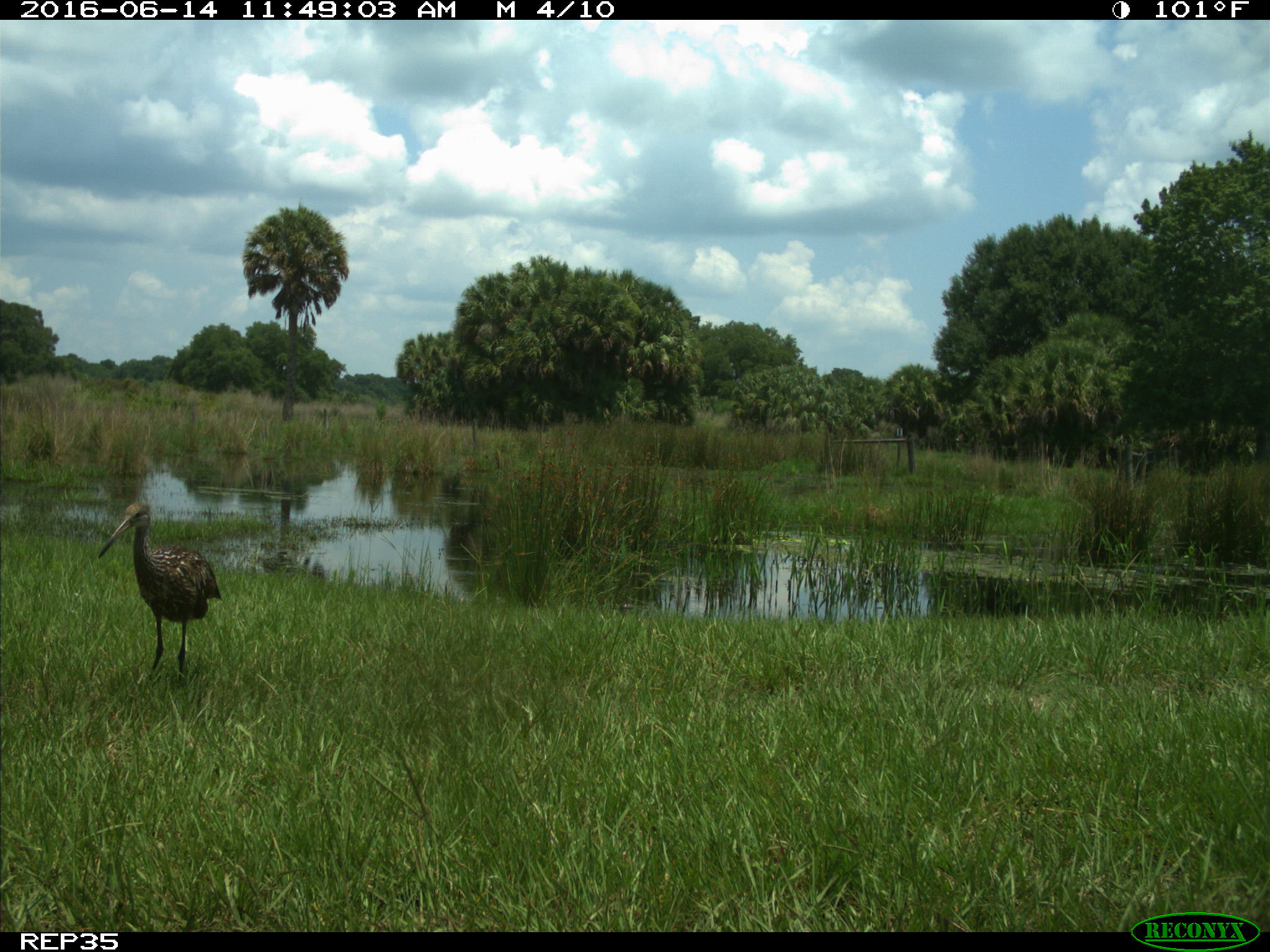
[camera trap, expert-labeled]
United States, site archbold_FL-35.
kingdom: Animalia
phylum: Chordata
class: Aves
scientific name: Aves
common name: birds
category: unidentified bird